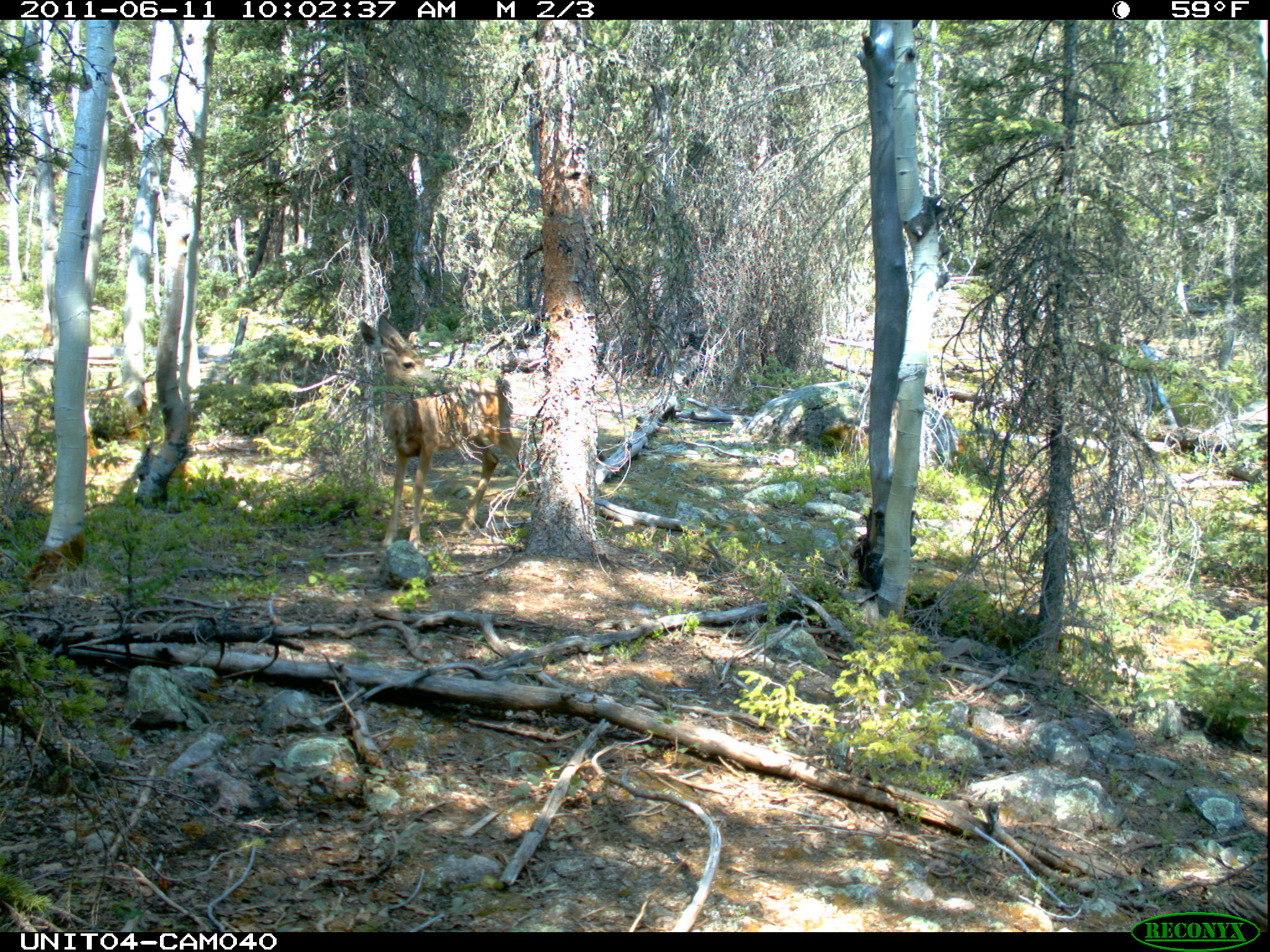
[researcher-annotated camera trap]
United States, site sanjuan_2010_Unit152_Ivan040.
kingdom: Animalia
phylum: Chordata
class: Mammalia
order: Artiodactyla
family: Cervidae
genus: Odocoileus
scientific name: Odocoileus hemionus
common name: mule deer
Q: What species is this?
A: Odocoileus hemionus (mule deer).